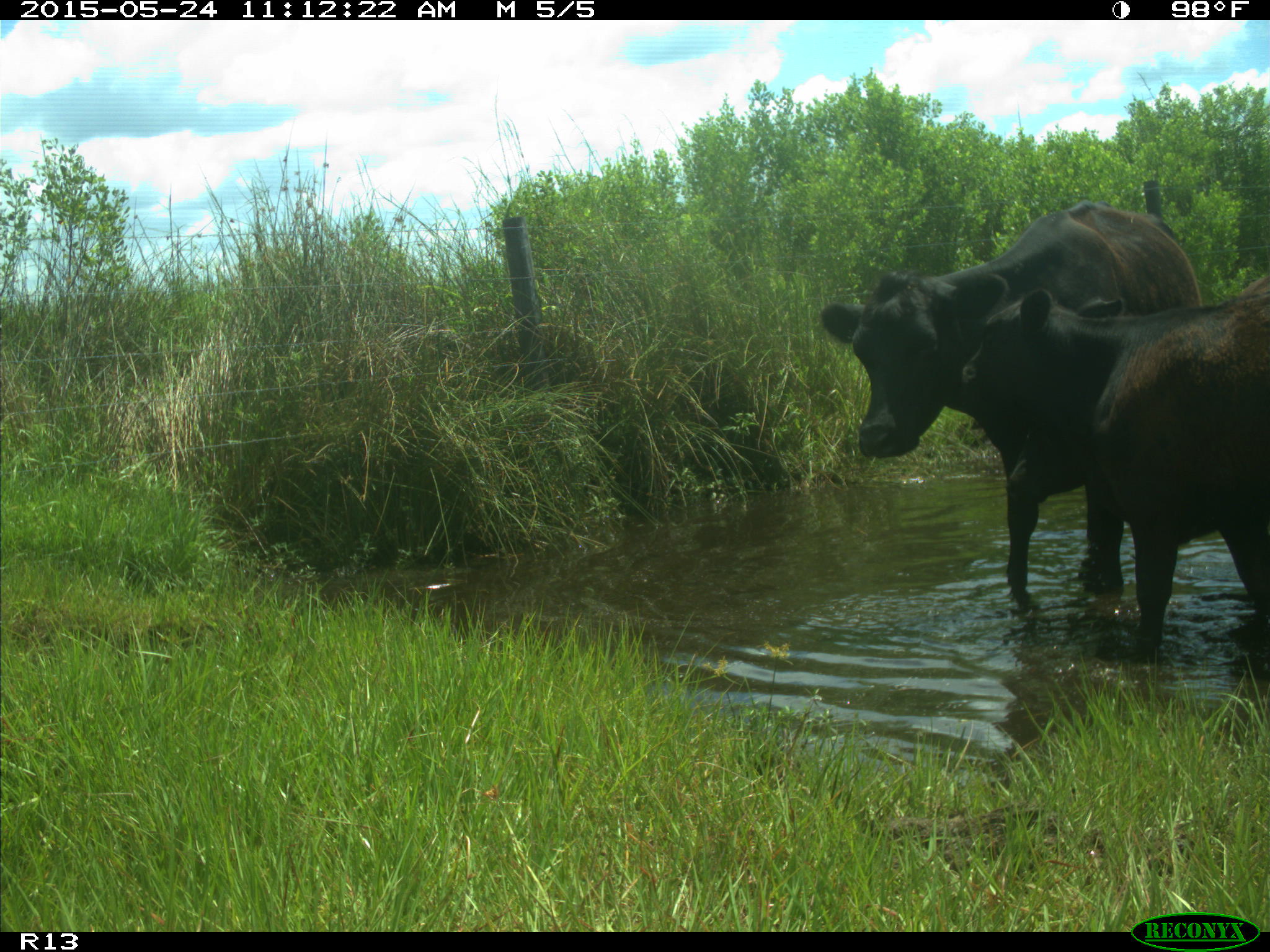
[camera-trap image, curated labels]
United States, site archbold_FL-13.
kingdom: Animalia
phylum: Chordata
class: Mammalia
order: Artiodactyla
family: Bovidae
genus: Bos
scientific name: Bos taurus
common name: domestic cow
Bos taurus (domestic cow).